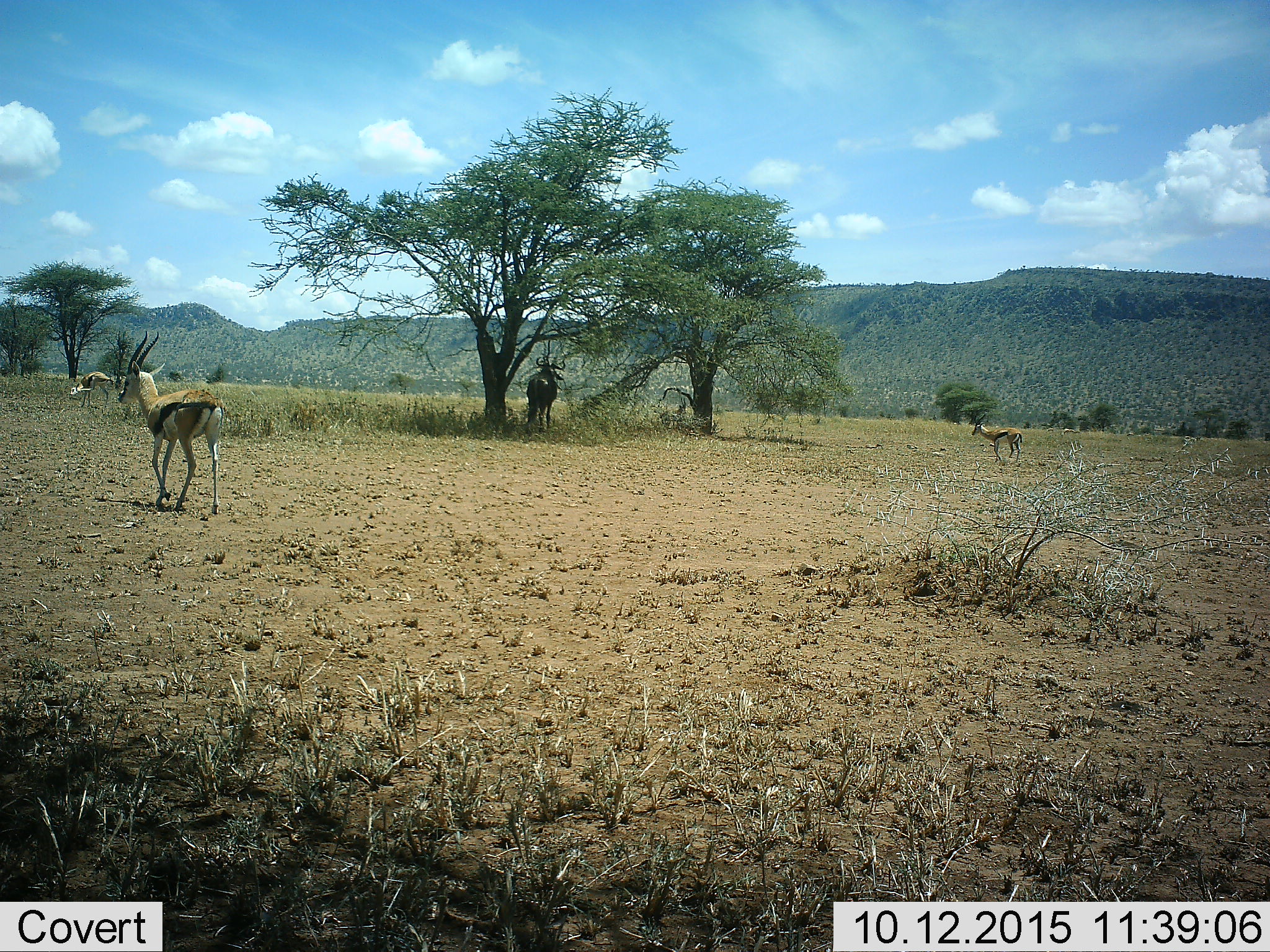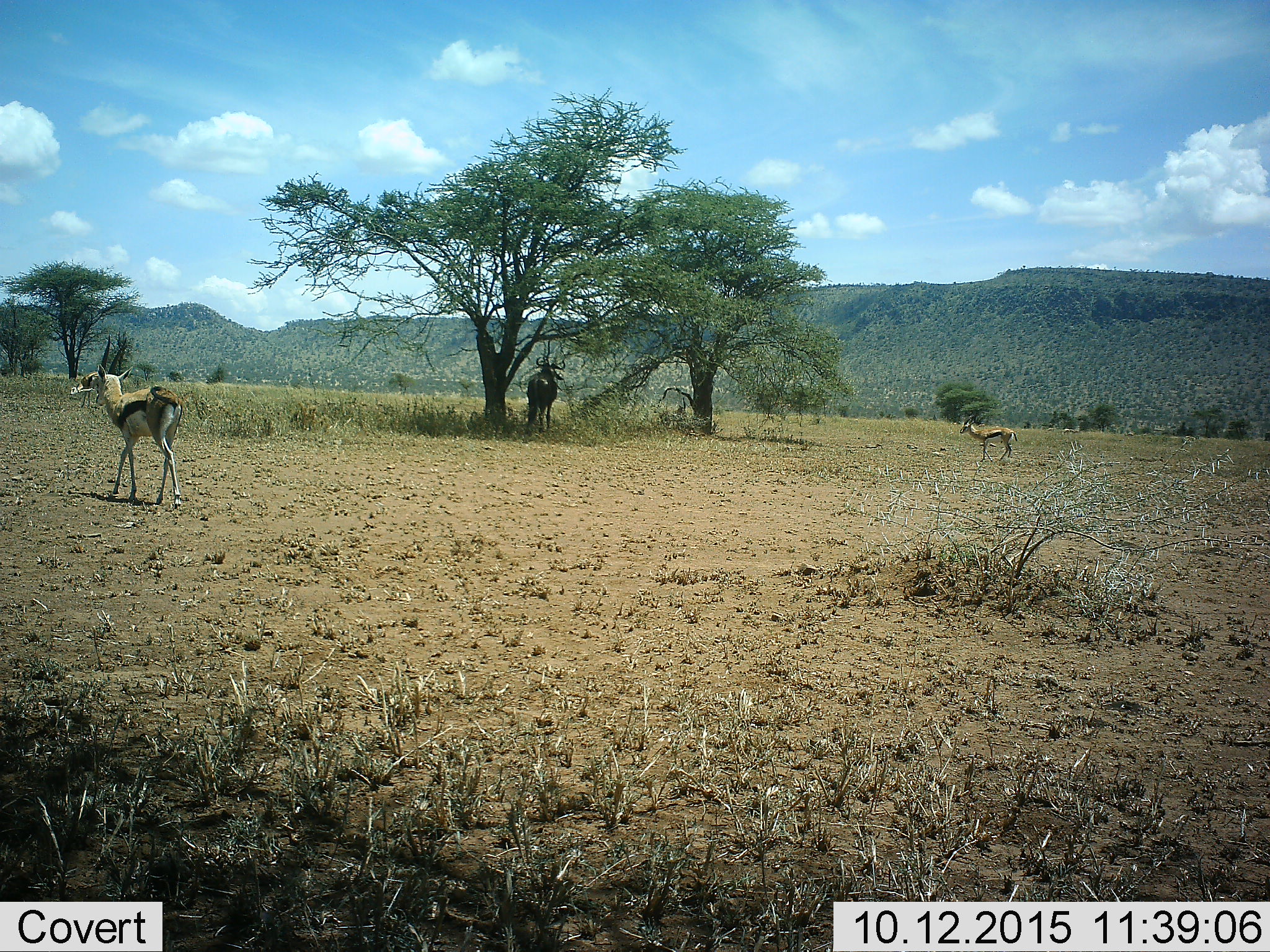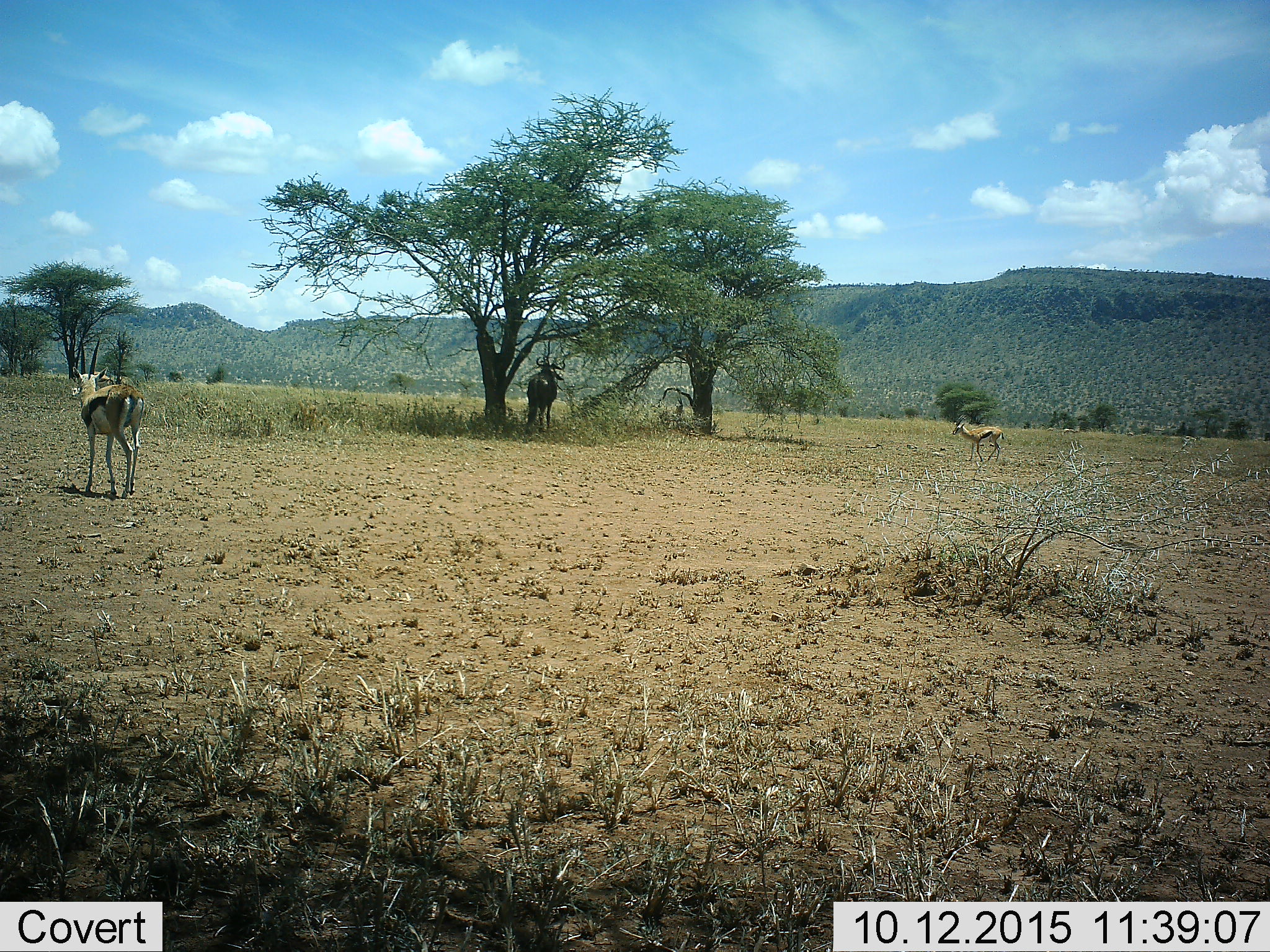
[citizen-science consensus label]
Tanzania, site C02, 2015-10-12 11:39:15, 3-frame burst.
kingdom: Animalia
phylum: Chordata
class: Mammalia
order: Artiodactyla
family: Bovidae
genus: Eudorcas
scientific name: Eudorcas thomsonii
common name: thomson's gazelle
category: gazellethomsons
Gazellethomsons (thomson's gazelle) (Eudorcas thomsonii), count 3. Behavior (volunteer vote fractions): standing 47%, resting 12%, moving 88%, interacting 0%. Young present (vote fraction): 0%. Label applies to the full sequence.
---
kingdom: Animalia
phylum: Chordata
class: Mammalia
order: Artiodactyla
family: Bovidae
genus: Connochaetes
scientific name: Connochaetes taurinus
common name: blue wildebeest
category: wildebeest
Wildebeest (blue wildebeest) (Connochaetes taurinus), count 1. Behavior (volunteer vote fractions): standing 86%, resting 14%, moving 0%, interacting 0%. Young present (vote fraction): 0%. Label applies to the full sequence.